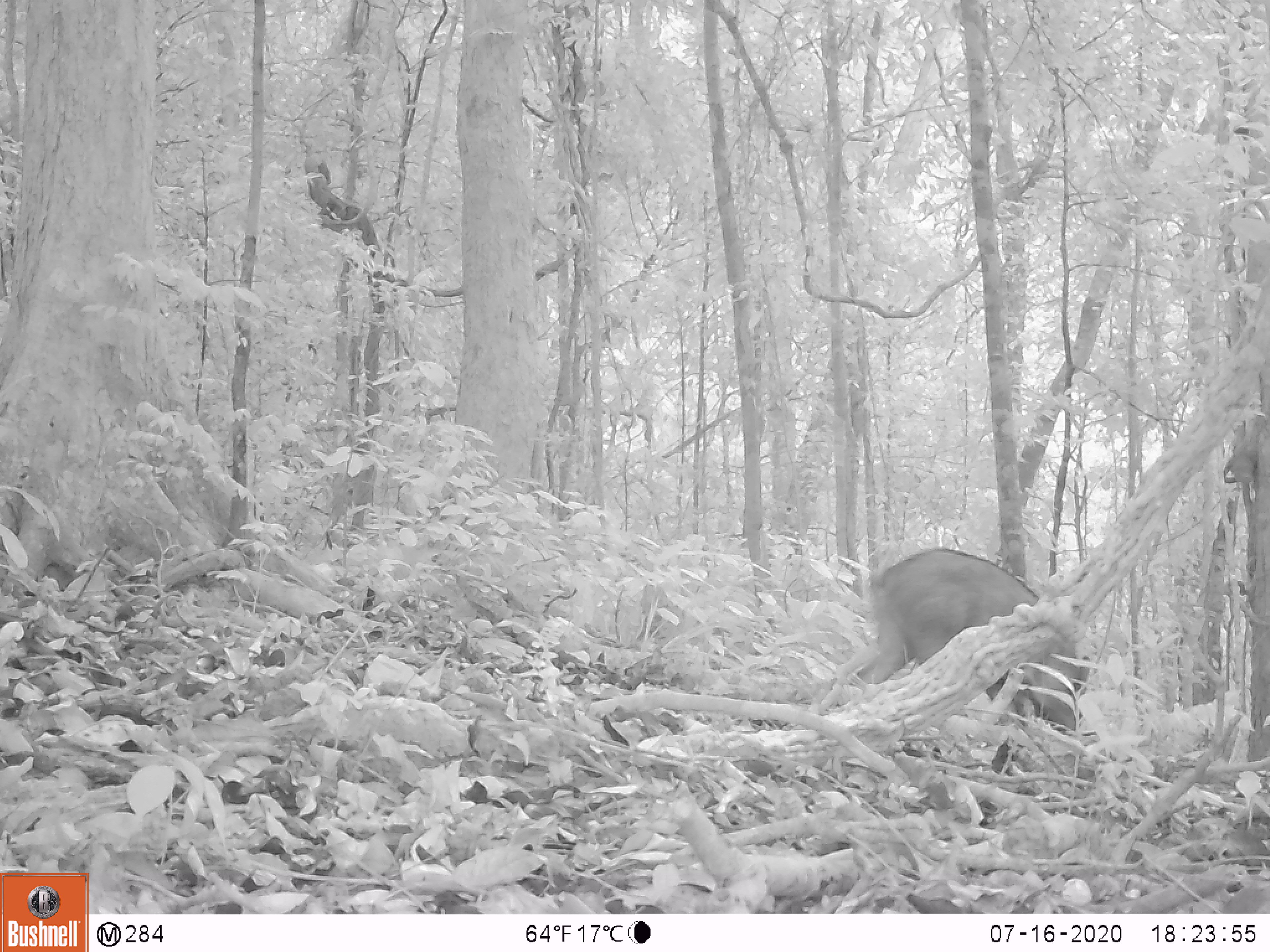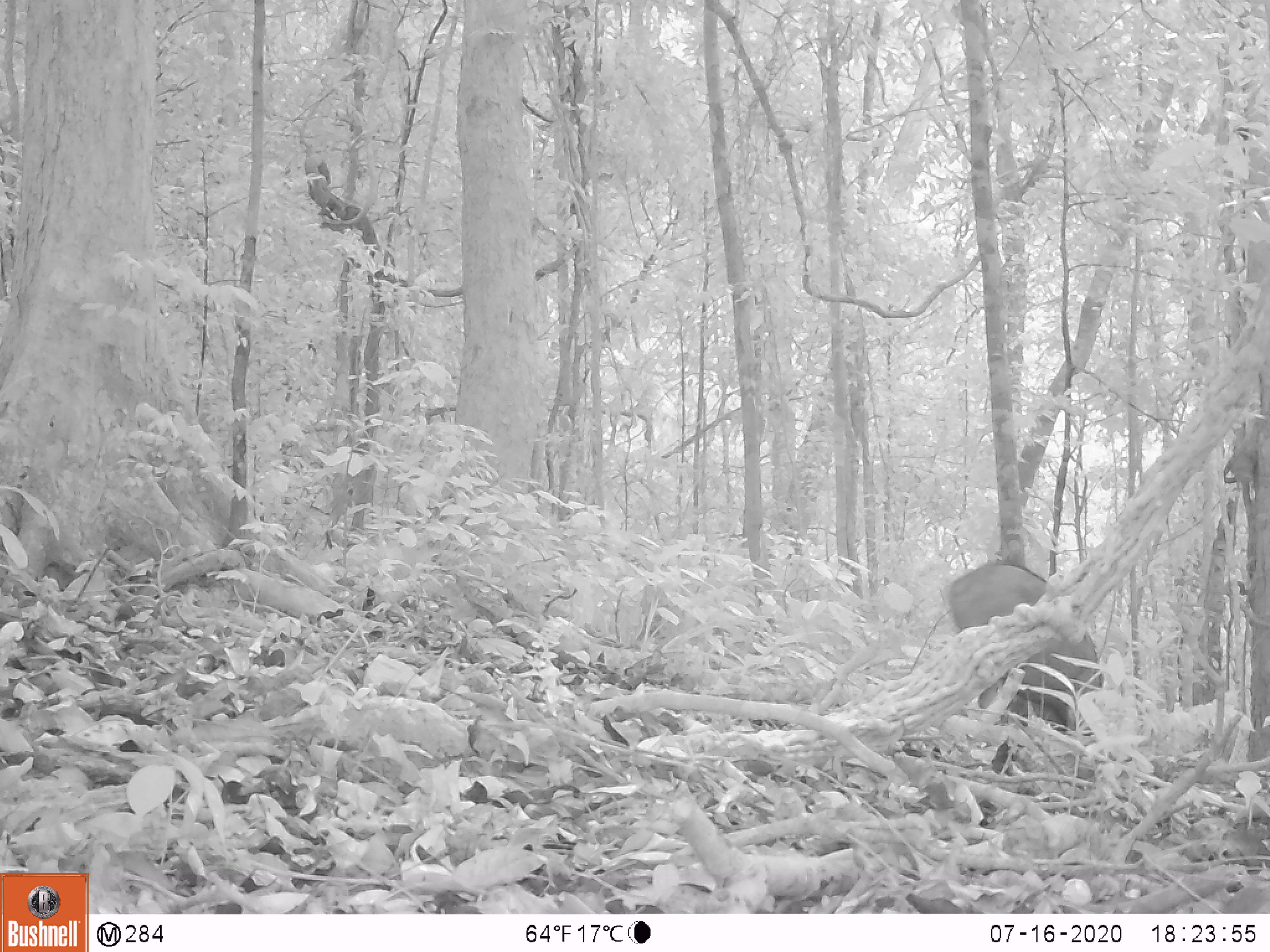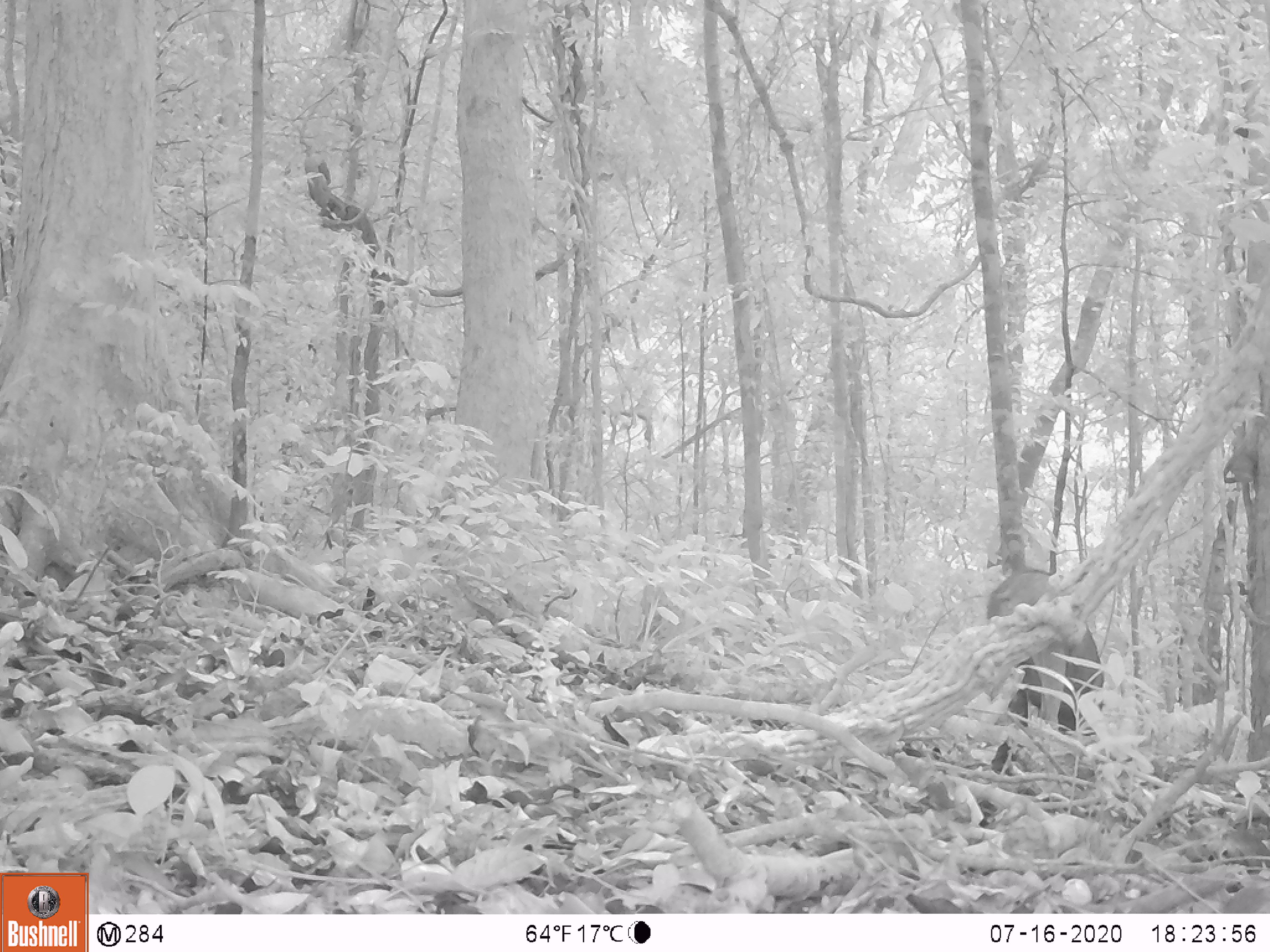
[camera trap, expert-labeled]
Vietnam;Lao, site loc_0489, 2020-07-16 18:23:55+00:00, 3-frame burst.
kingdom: Animalia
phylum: Chordata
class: Mammalia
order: Artiodactyla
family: Suidae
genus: Sus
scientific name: Sus scrofa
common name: eurasian wild pig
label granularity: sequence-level